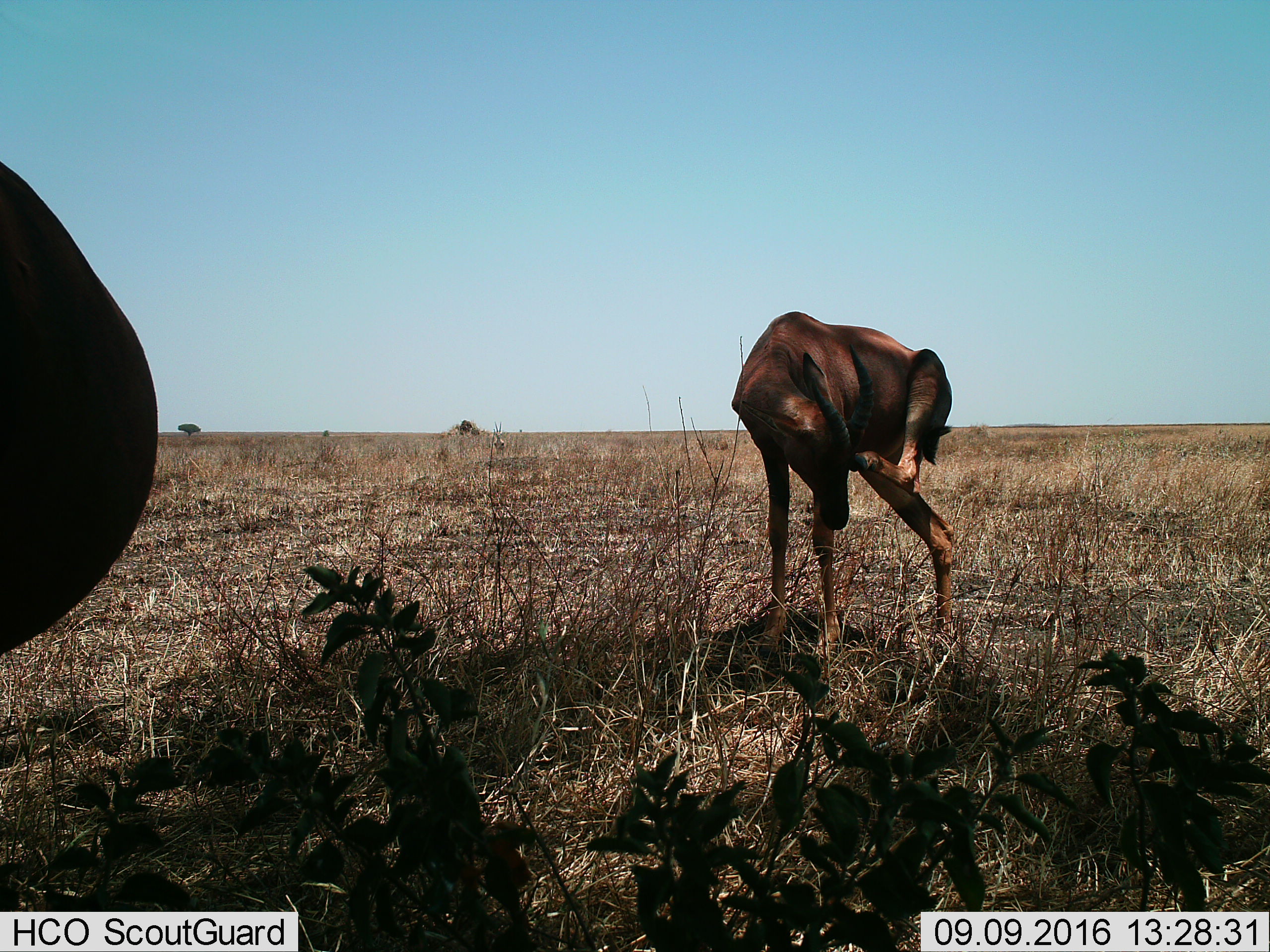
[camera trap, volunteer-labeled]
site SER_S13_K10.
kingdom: Animalia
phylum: Chordata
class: Mammalia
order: Artiodactyla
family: Bovidae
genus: Damaliscus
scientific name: Damaliscus lunatus jimela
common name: topi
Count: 2.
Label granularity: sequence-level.